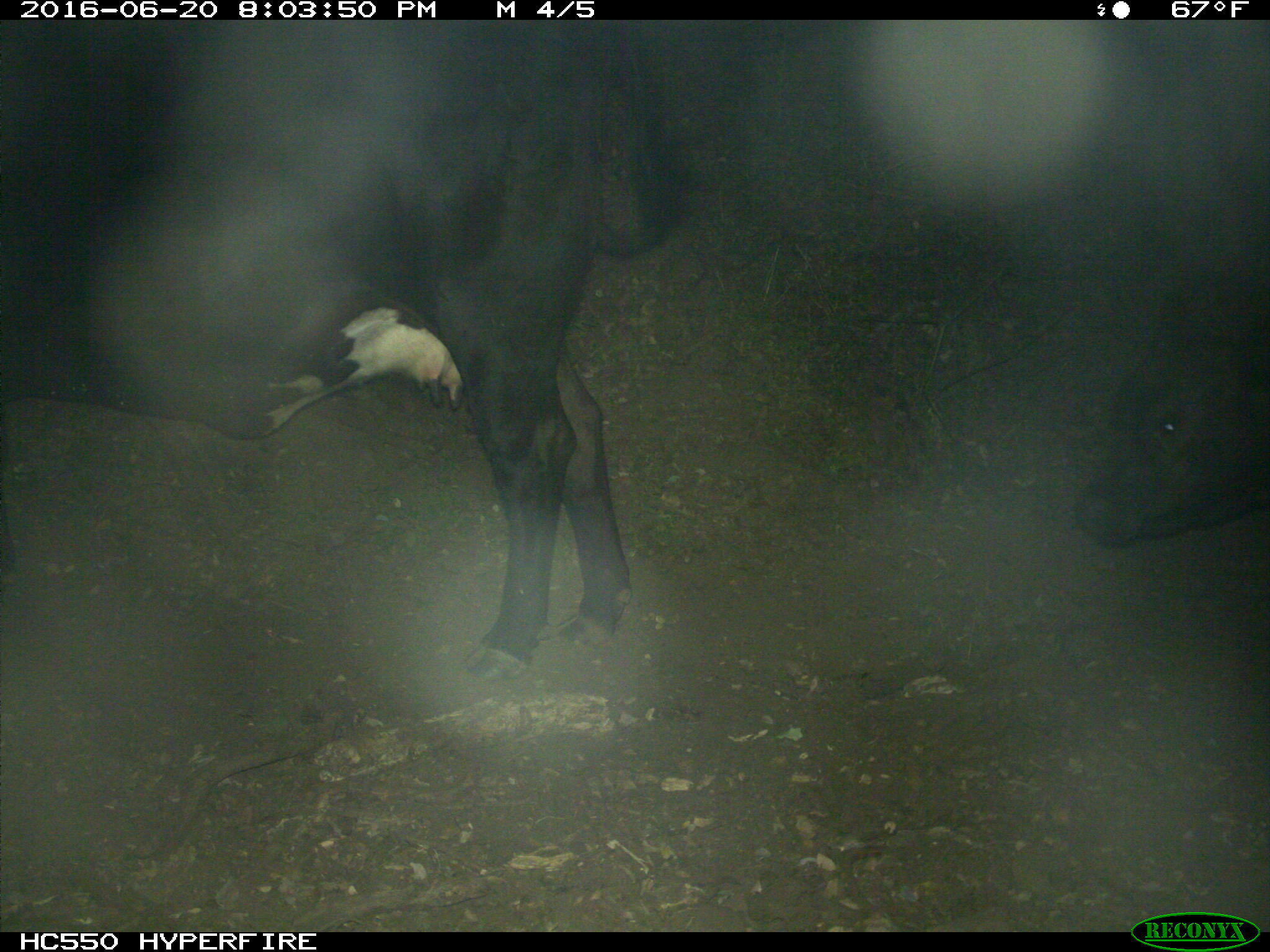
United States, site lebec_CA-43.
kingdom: Animalia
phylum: Chordata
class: Mammalia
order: Artiodactyla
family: Bovidae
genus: Bos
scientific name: Bos taurus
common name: domestic cow